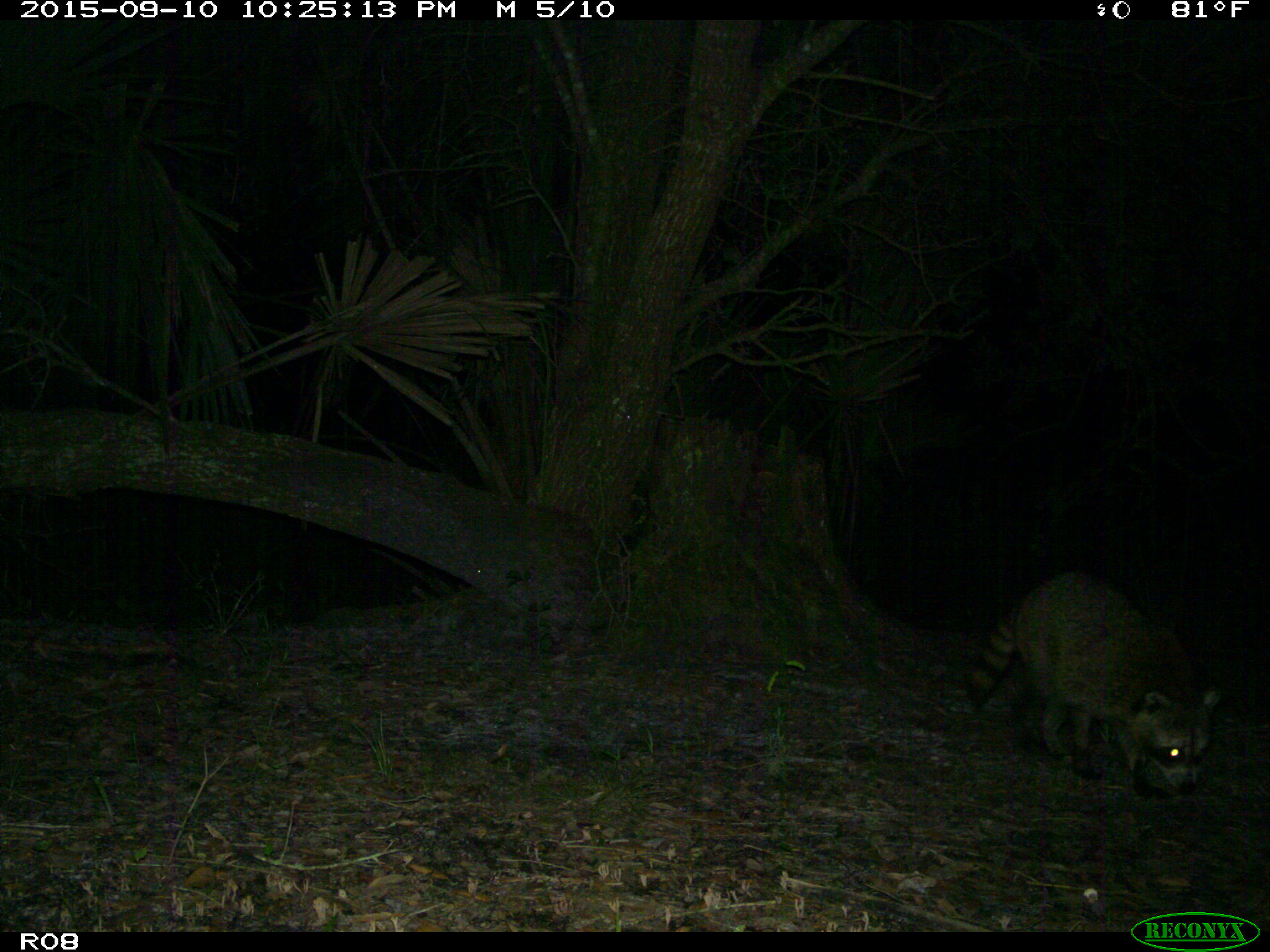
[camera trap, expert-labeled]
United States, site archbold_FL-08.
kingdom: Animalia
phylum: Chordata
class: Mammalia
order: Carnivora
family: Procyonidae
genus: Procyon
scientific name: Procyon lotor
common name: common raccoon